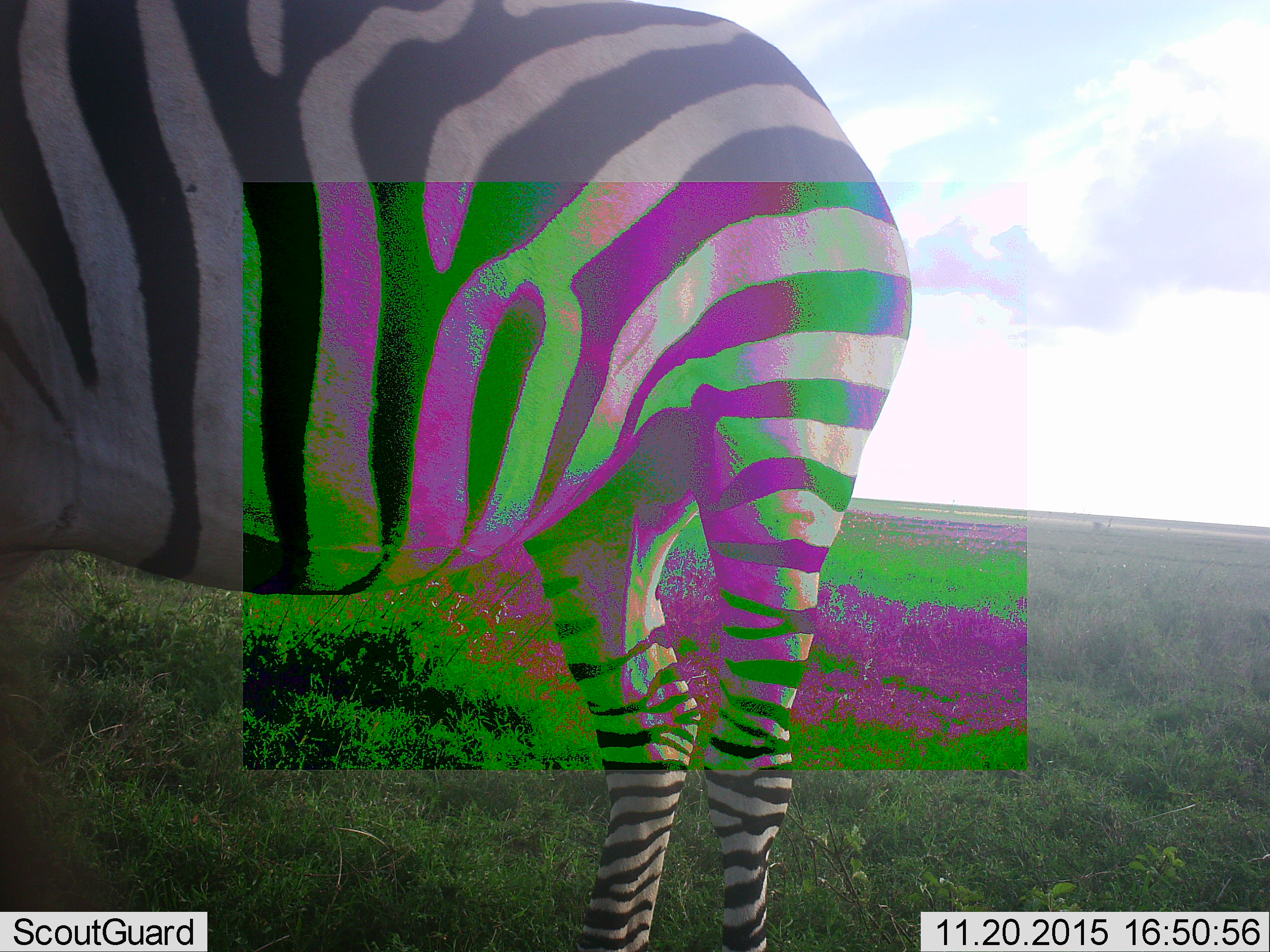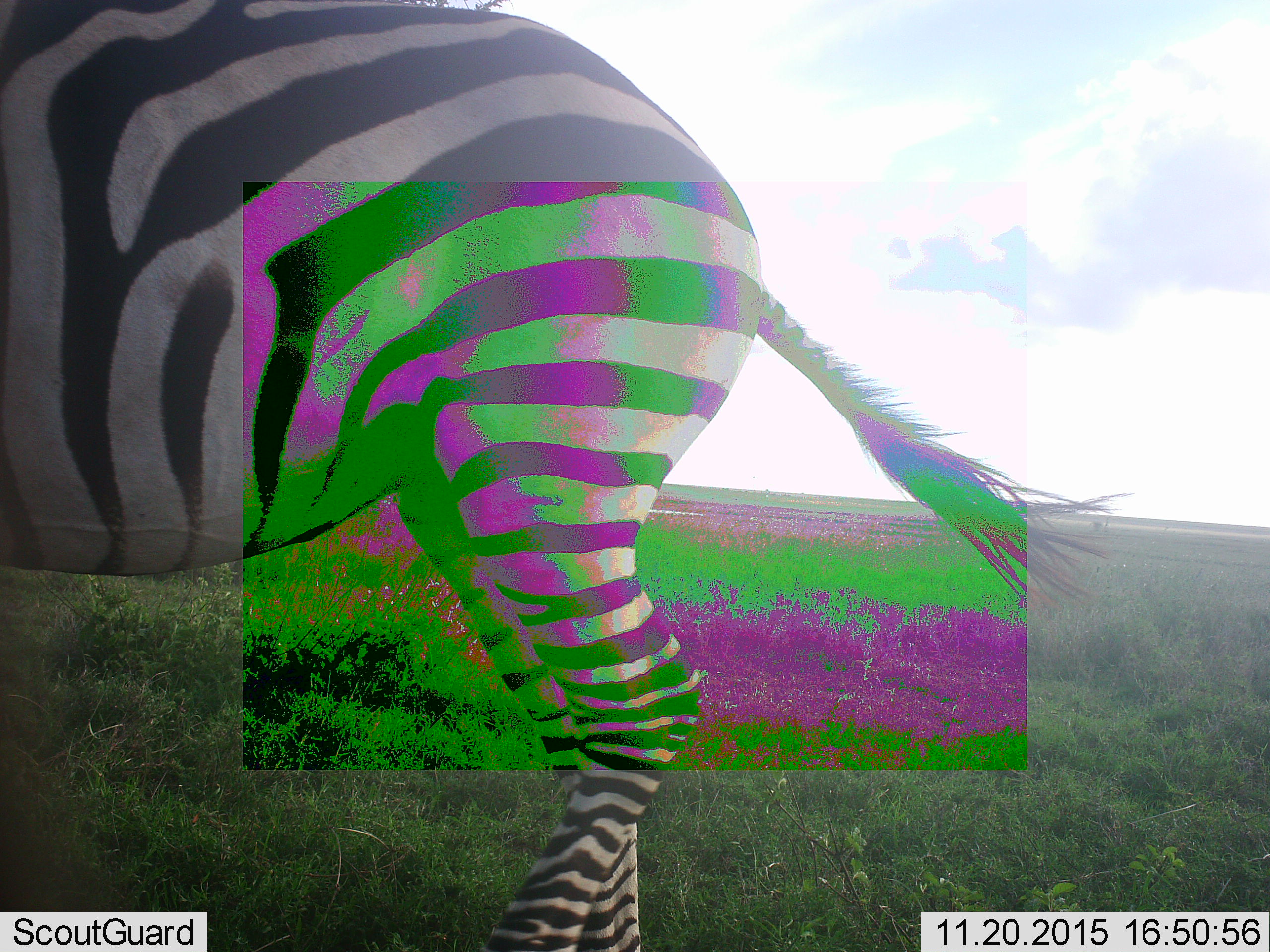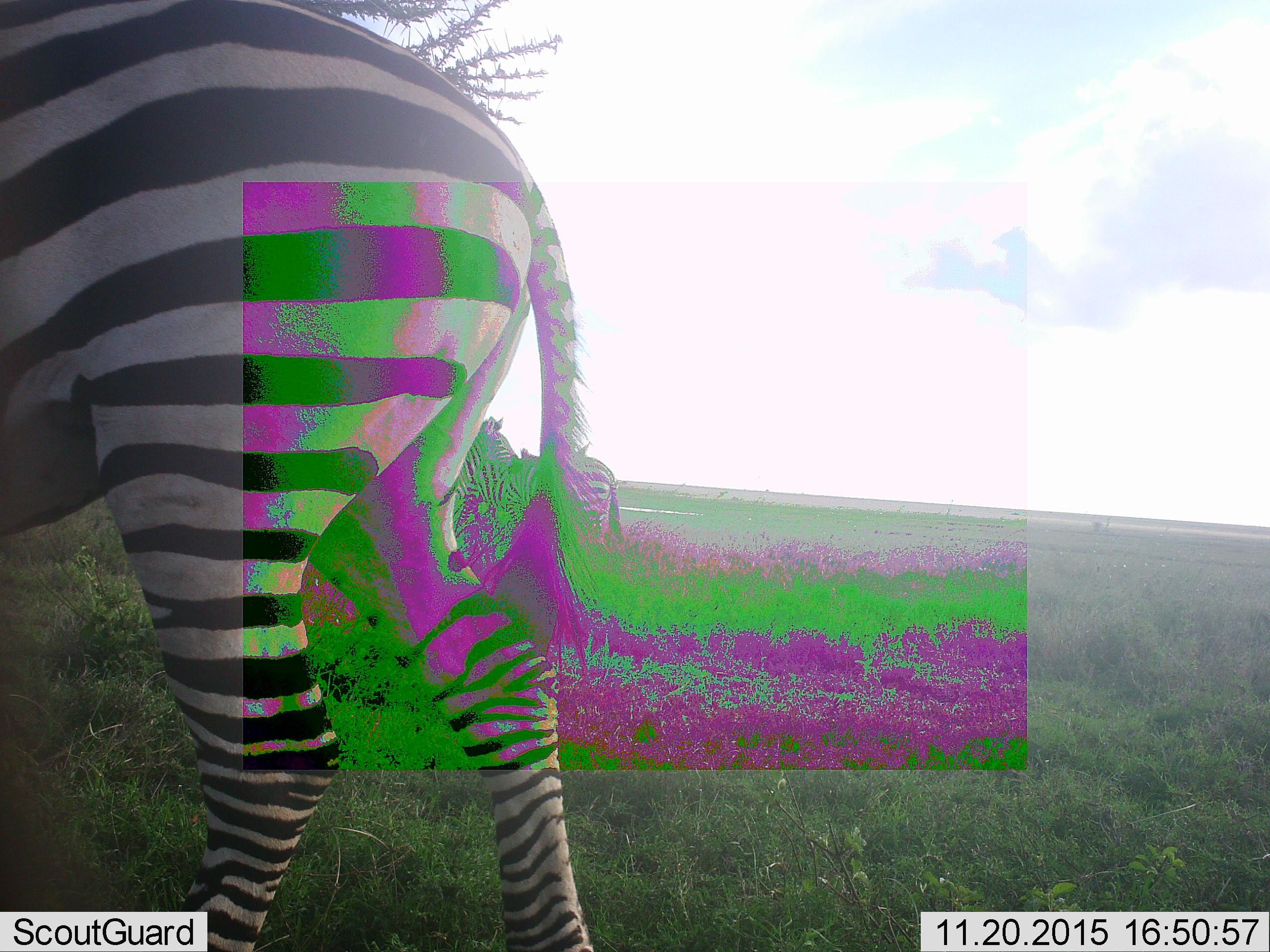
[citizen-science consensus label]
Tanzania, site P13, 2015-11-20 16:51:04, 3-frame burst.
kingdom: Animalia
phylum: Chordata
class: Mammalia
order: Perissodactyla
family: Equidae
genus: Equus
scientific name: Equus quagga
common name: plains zebra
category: zebra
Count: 1.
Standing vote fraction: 33%.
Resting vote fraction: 0%.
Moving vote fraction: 67%.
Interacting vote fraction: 0%.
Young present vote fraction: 0%.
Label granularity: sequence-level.